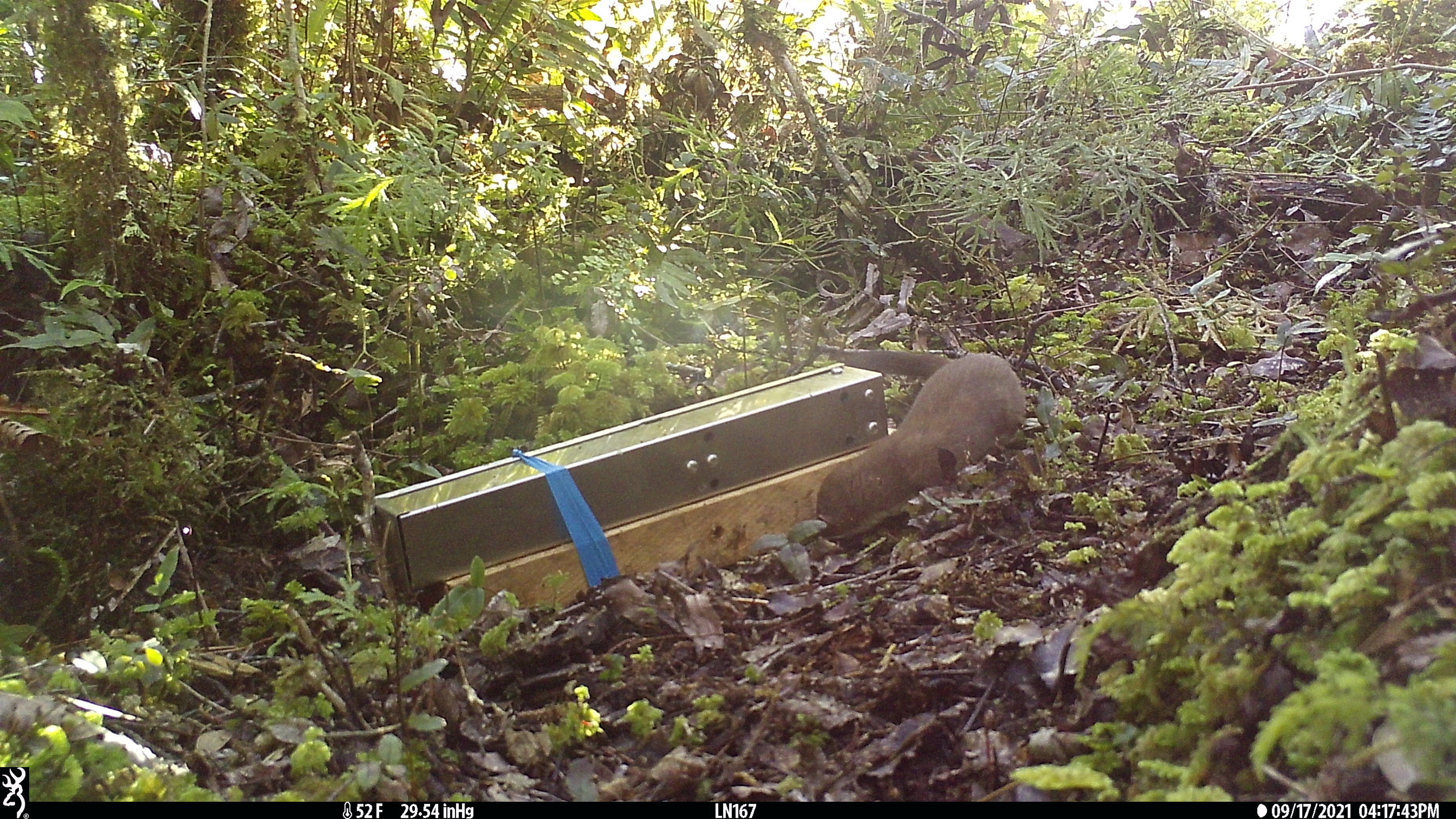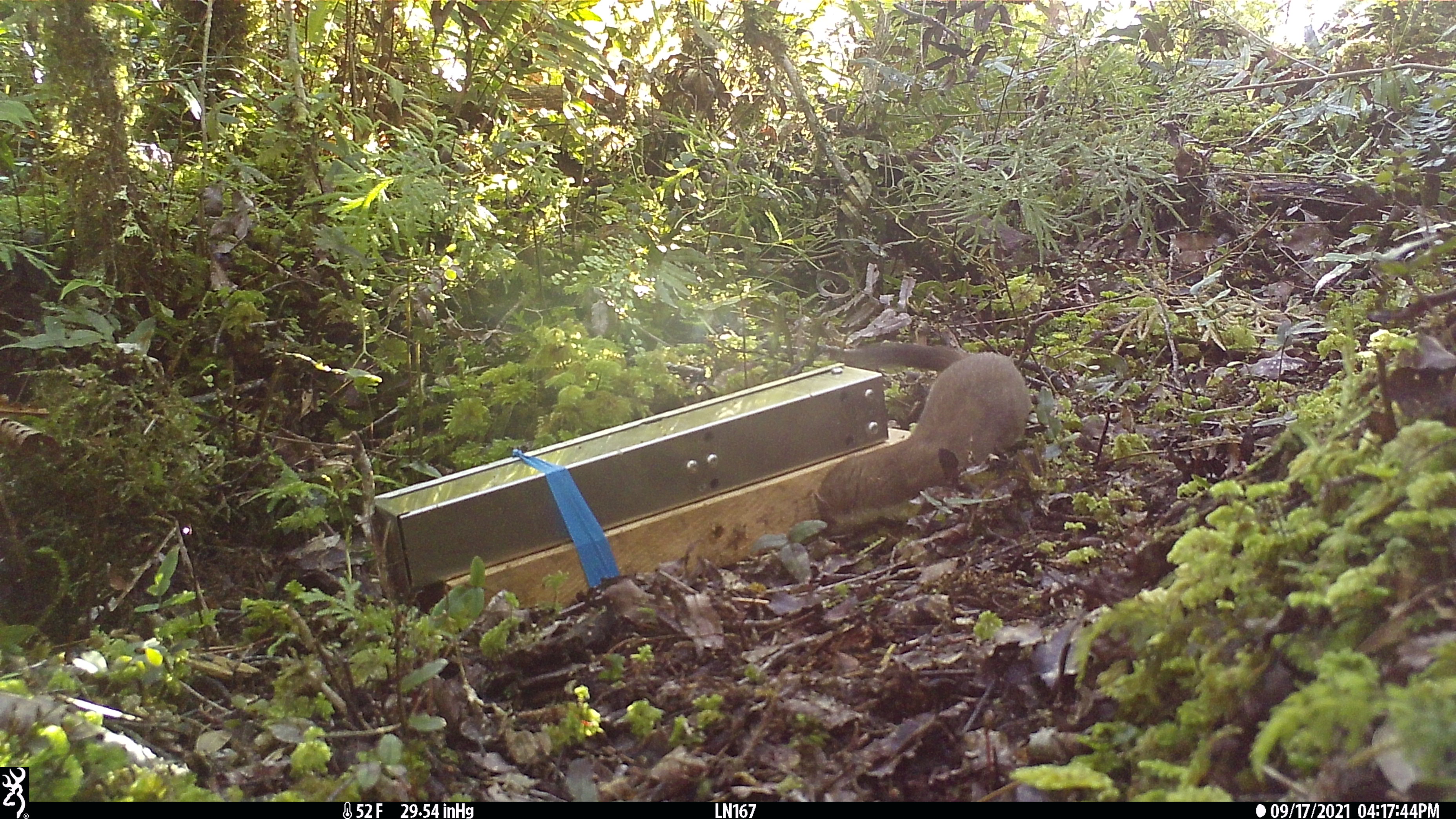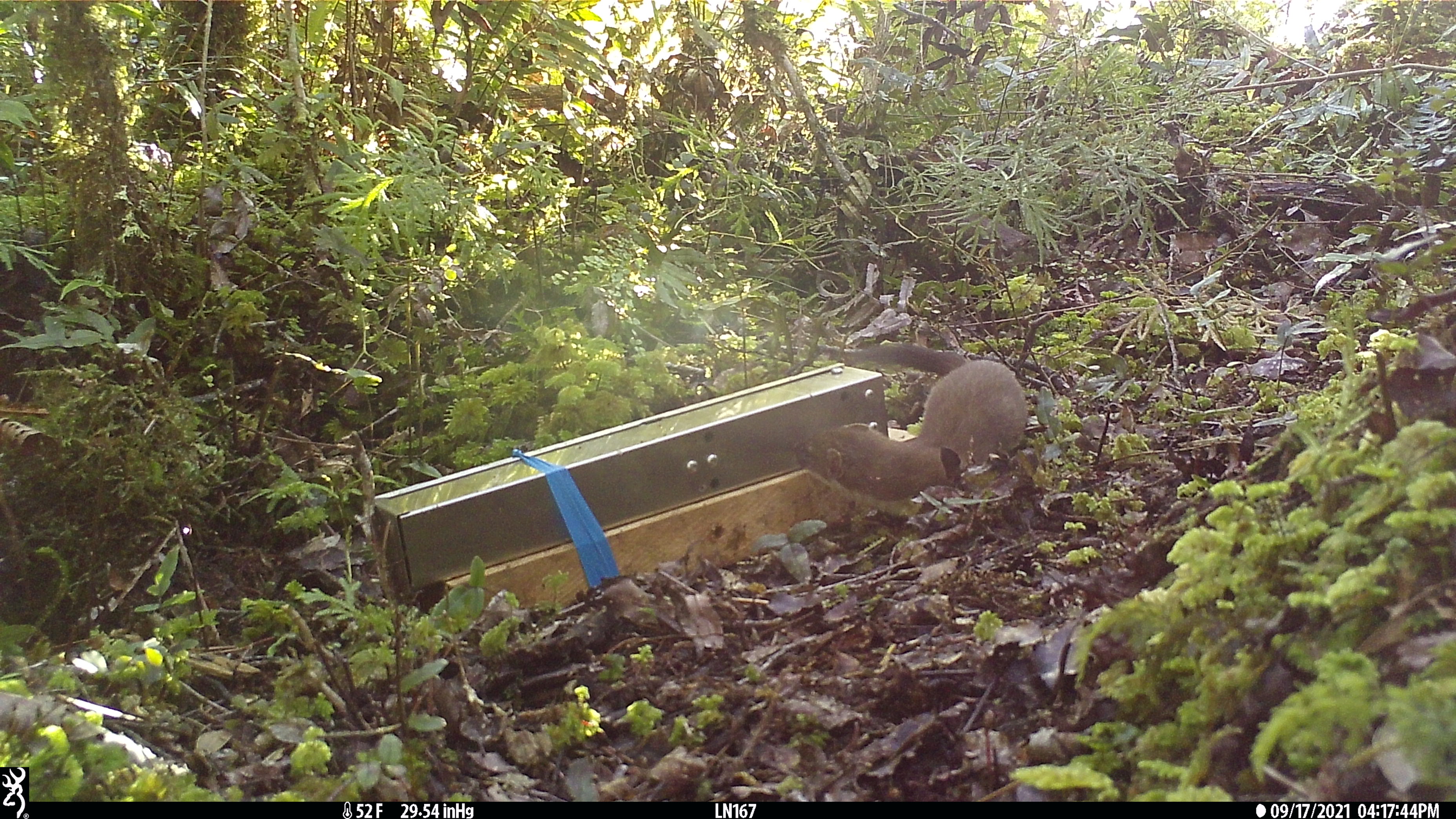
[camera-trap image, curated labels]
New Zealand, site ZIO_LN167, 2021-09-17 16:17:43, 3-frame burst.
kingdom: Animalia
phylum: Chordata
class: Mammalia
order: Carnivora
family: Mustelidae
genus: Mustela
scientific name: Mustela erminea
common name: stoat